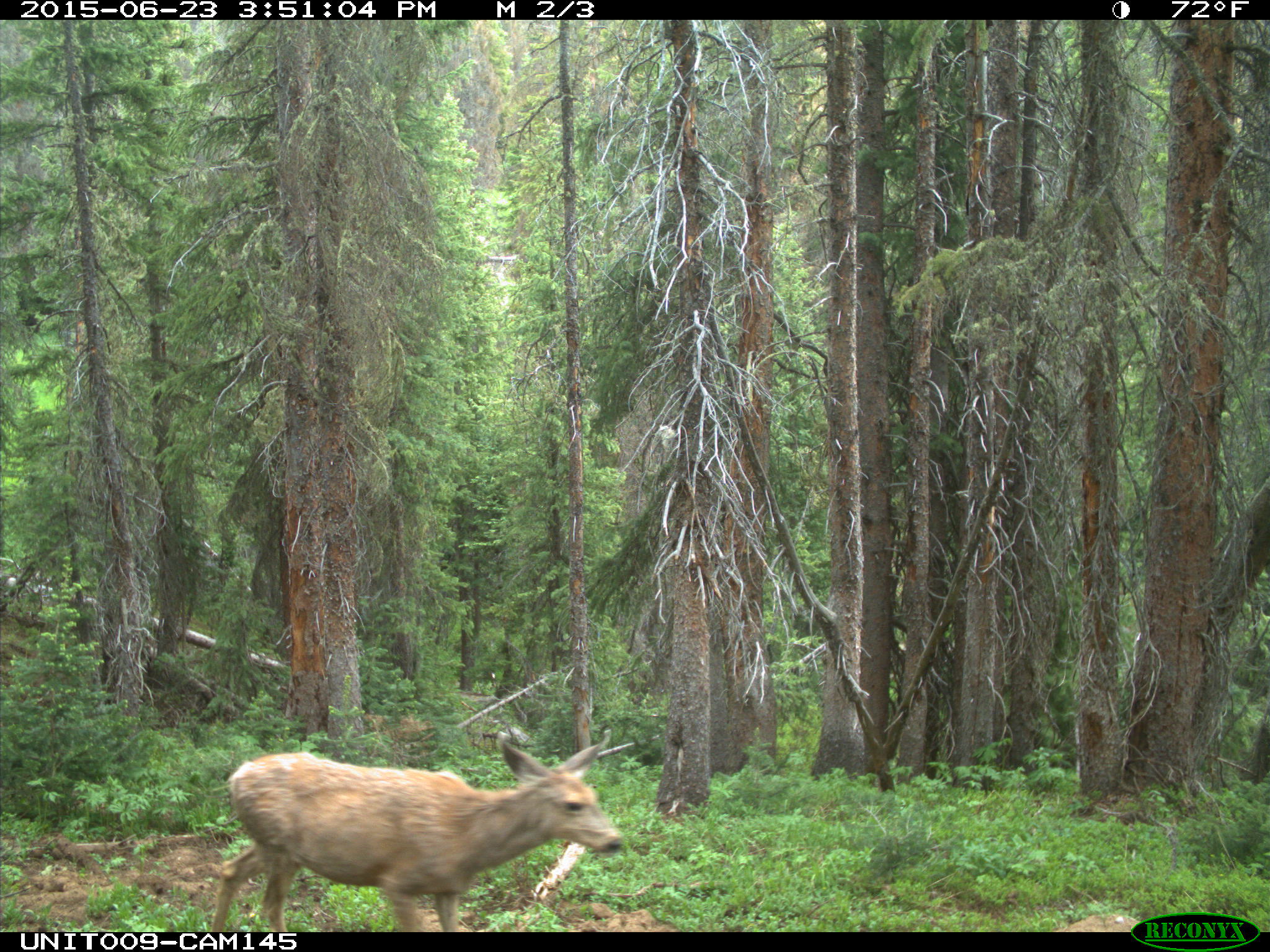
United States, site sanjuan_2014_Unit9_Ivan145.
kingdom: Animalia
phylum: Chordata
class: Mammalia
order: Artiodactyla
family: Cervidae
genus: Odocoileus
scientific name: Odocoileus hemionus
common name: mule deer